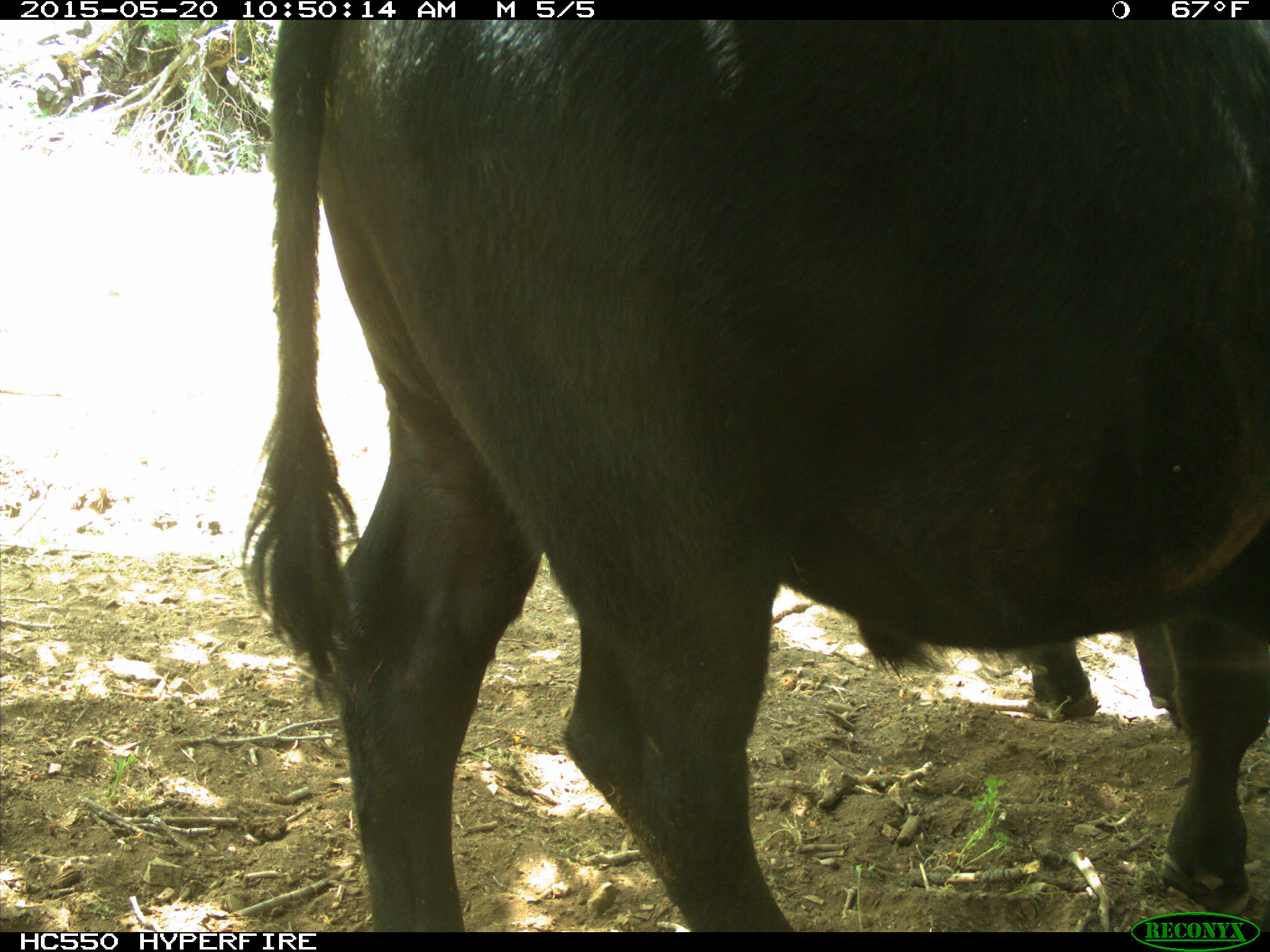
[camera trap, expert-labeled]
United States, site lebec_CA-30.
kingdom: Animalia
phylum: Chordata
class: Mammalia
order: Artiodactyla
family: Bovidae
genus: Bos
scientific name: Bos taurus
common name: domestic cow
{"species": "Bos taurus (domestic cow)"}